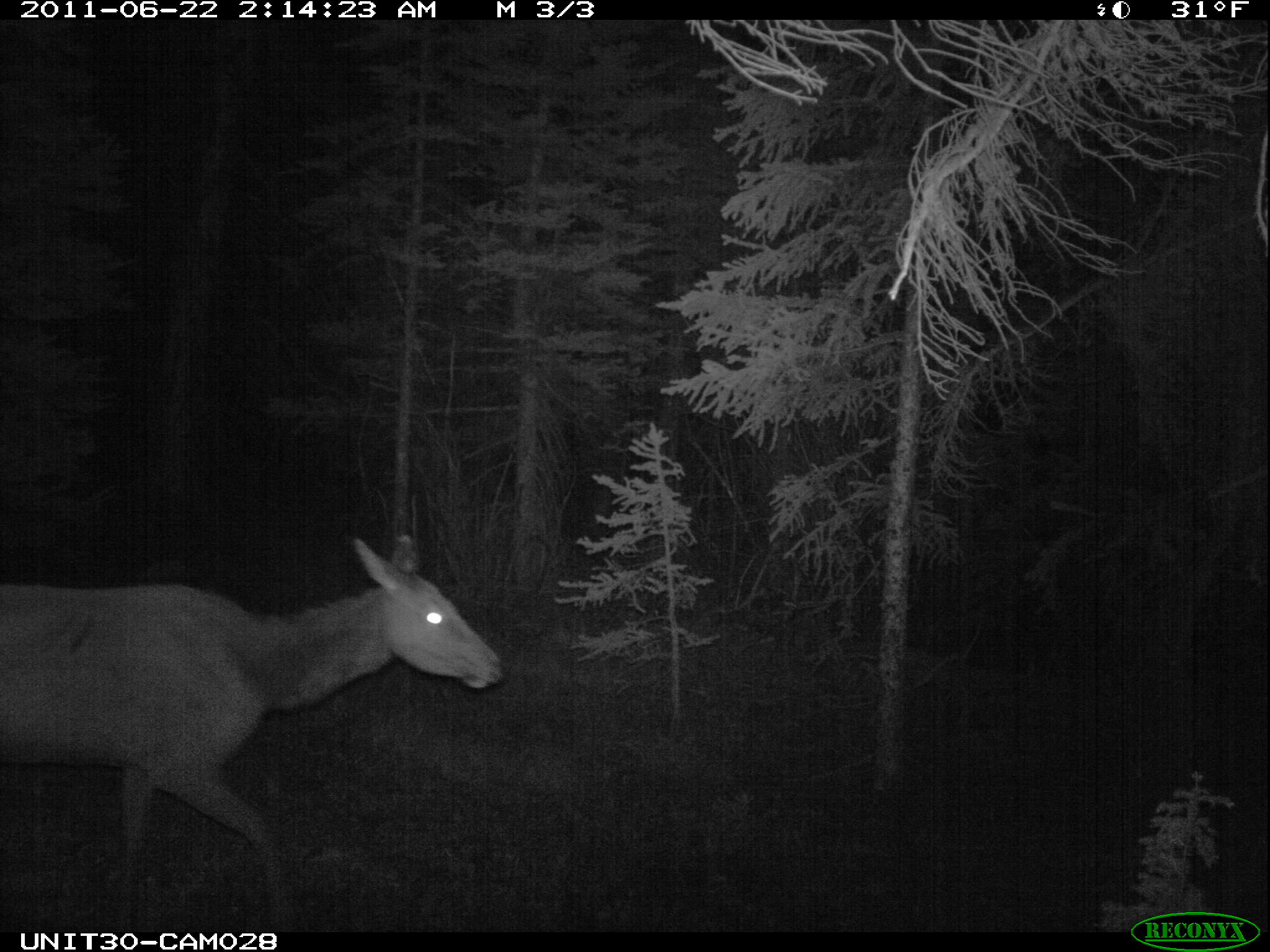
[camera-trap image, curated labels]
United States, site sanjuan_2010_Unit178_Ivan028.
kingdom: Animalia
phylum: Chordata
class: Mammalia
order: Artiodactyla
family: Cervidae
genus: Cervus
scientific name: Cervus elaphus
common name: red deer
Cervus elaphus (red deer).